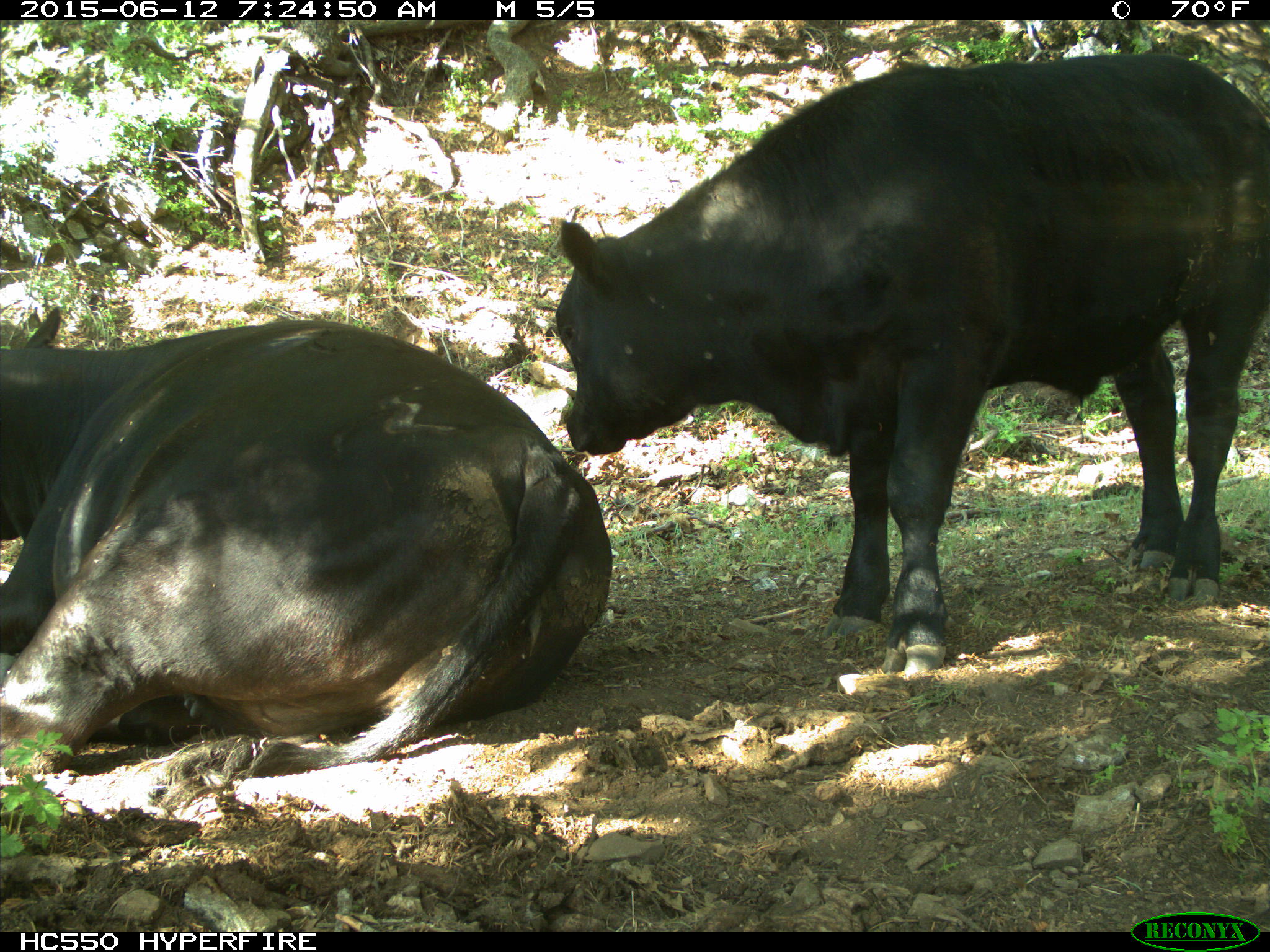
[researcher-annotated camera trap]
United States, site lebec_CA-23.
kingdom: Animalia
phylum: Chordata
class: Mammalia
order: Artiodactyla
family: Bovidae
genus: Bos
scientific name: Bos taurus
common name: domestic cow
Bos taurus (domestic cow).